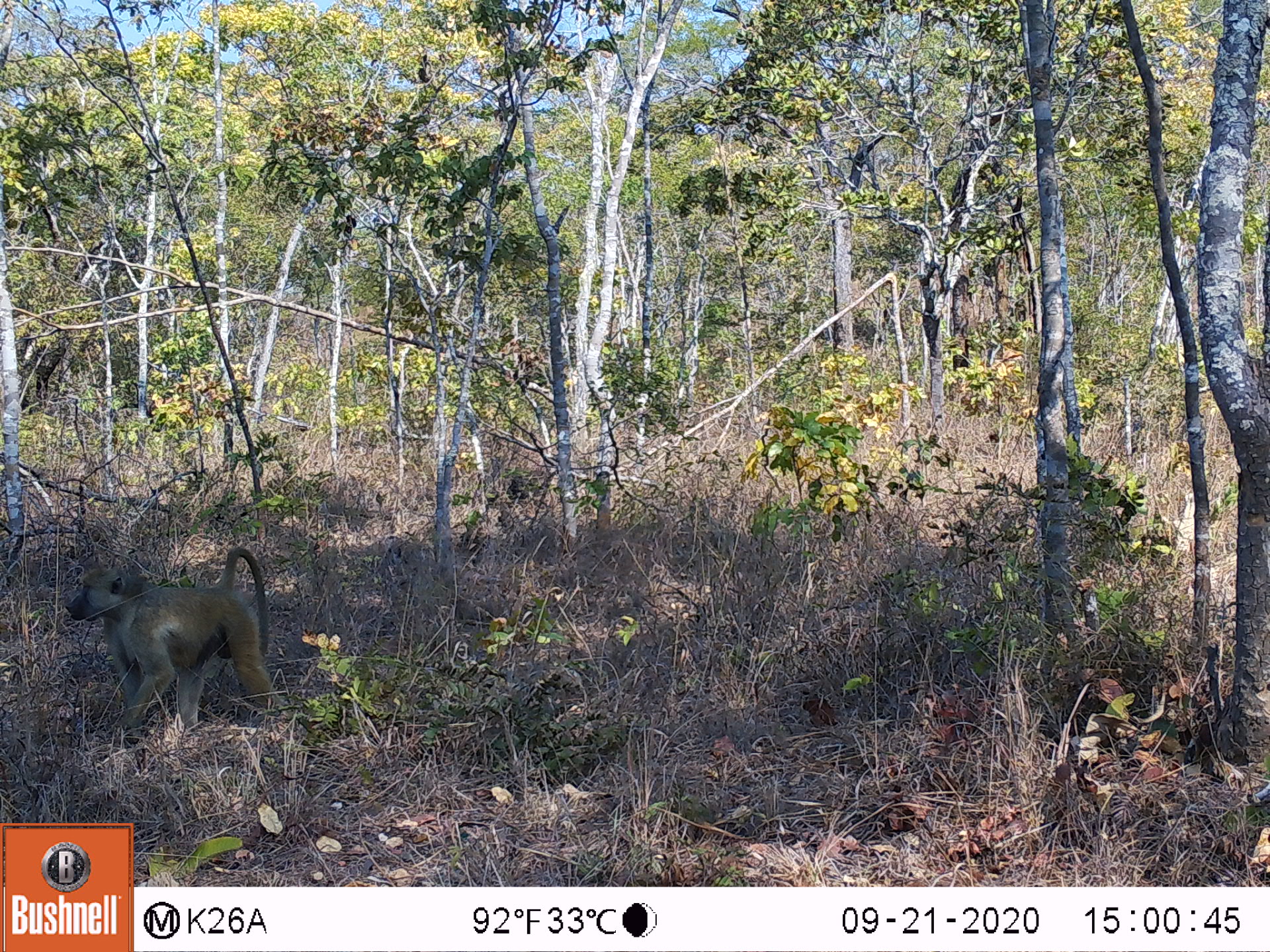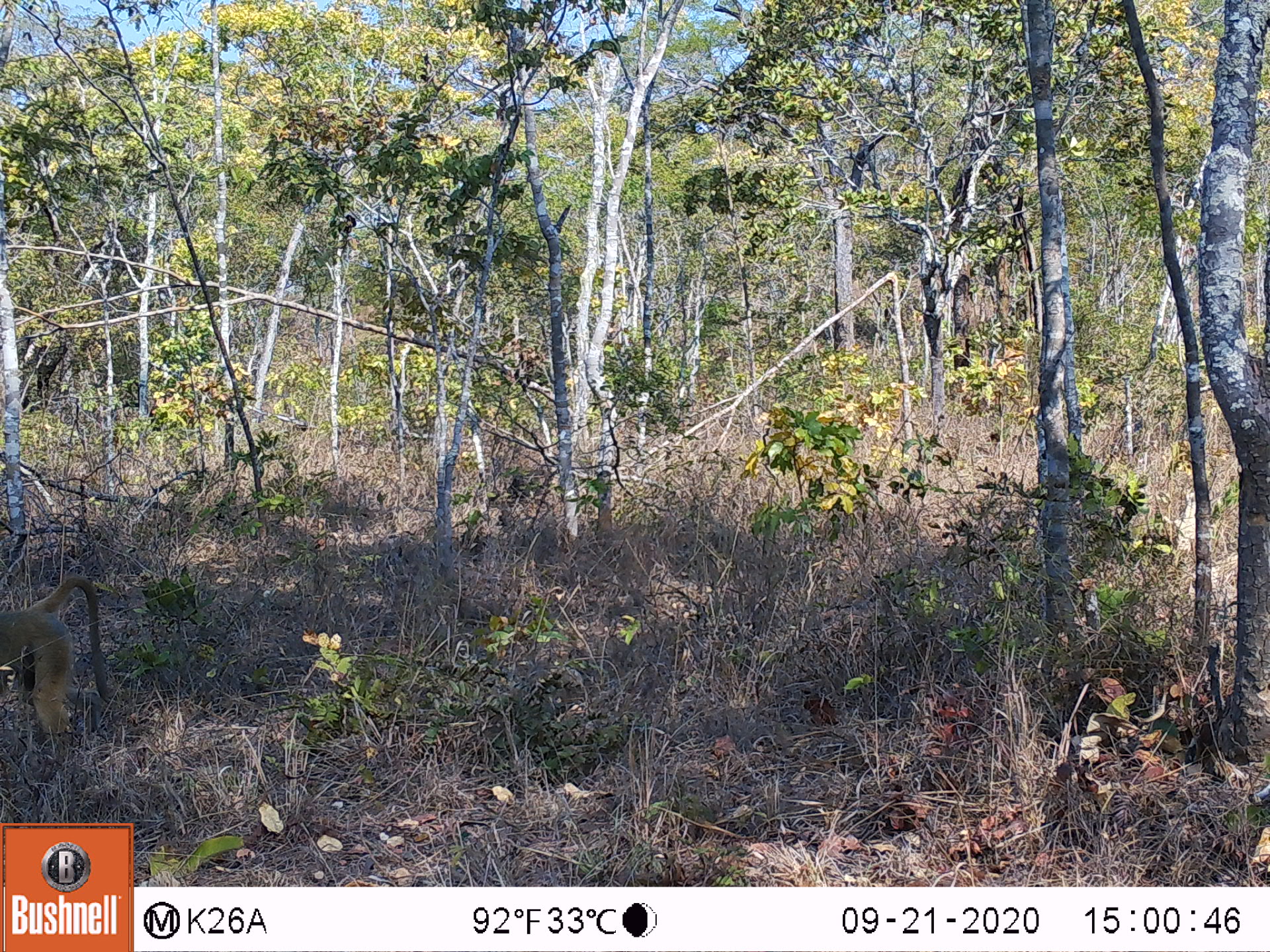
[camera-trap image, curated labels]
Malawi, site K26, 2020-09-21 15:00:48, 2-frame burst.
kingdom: Animalia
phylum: Chordata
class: Mammalia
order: Primates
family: Cercopithecidae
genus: Papio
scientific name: Papio cynocephalus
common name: yellow baboon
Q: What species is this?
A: Yellow baboon (Papio cynocephalus).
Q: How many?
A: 1.